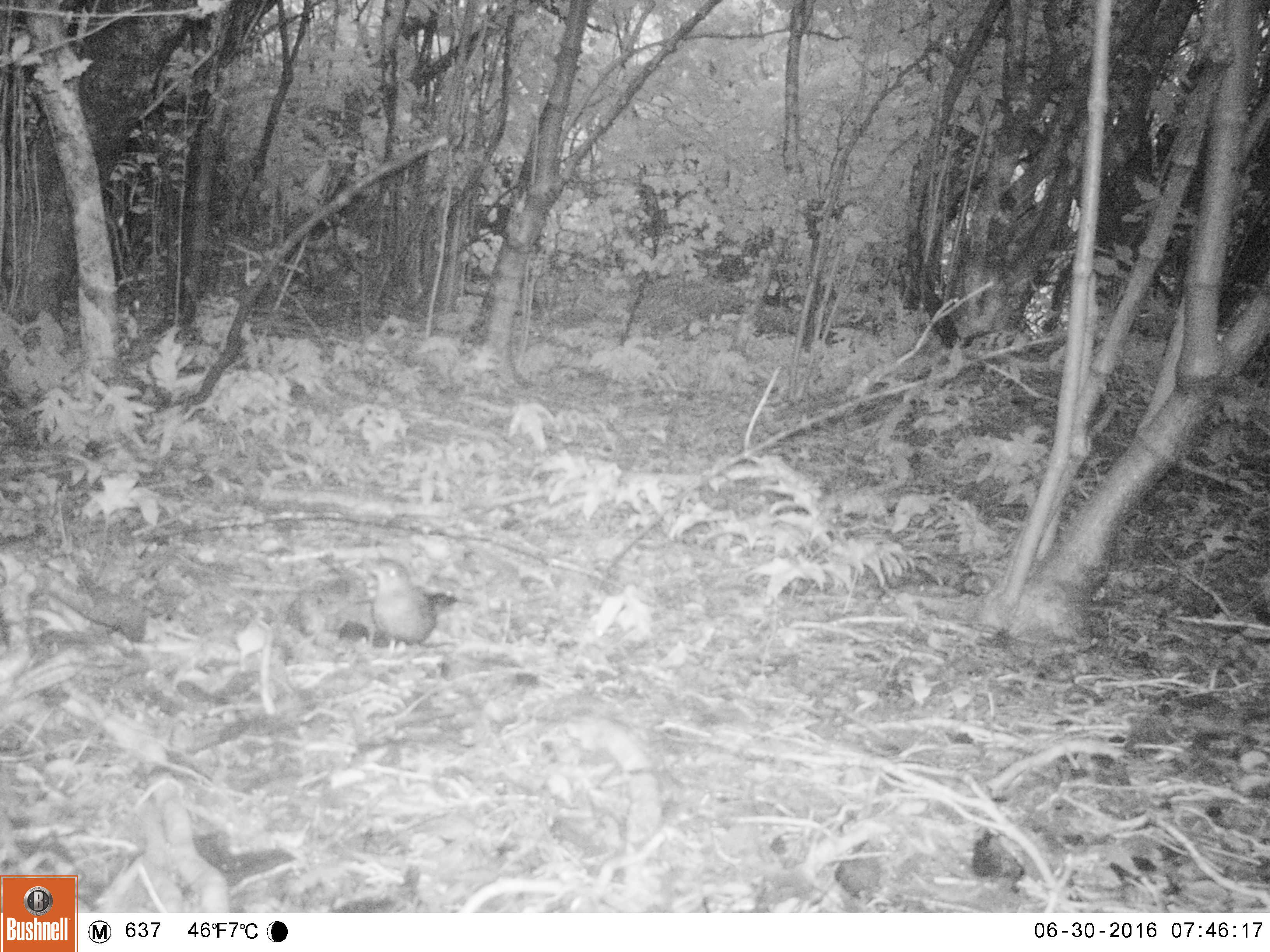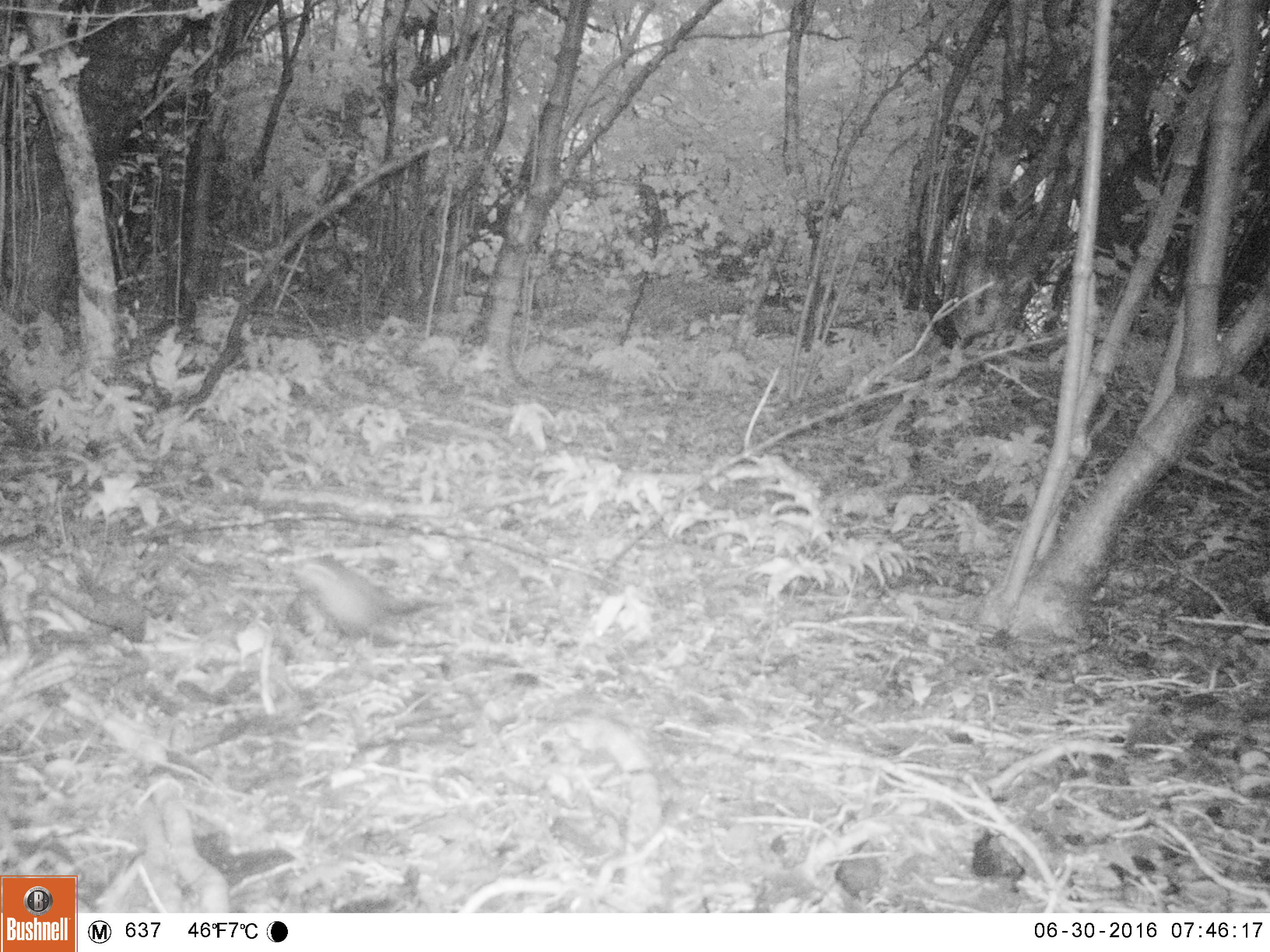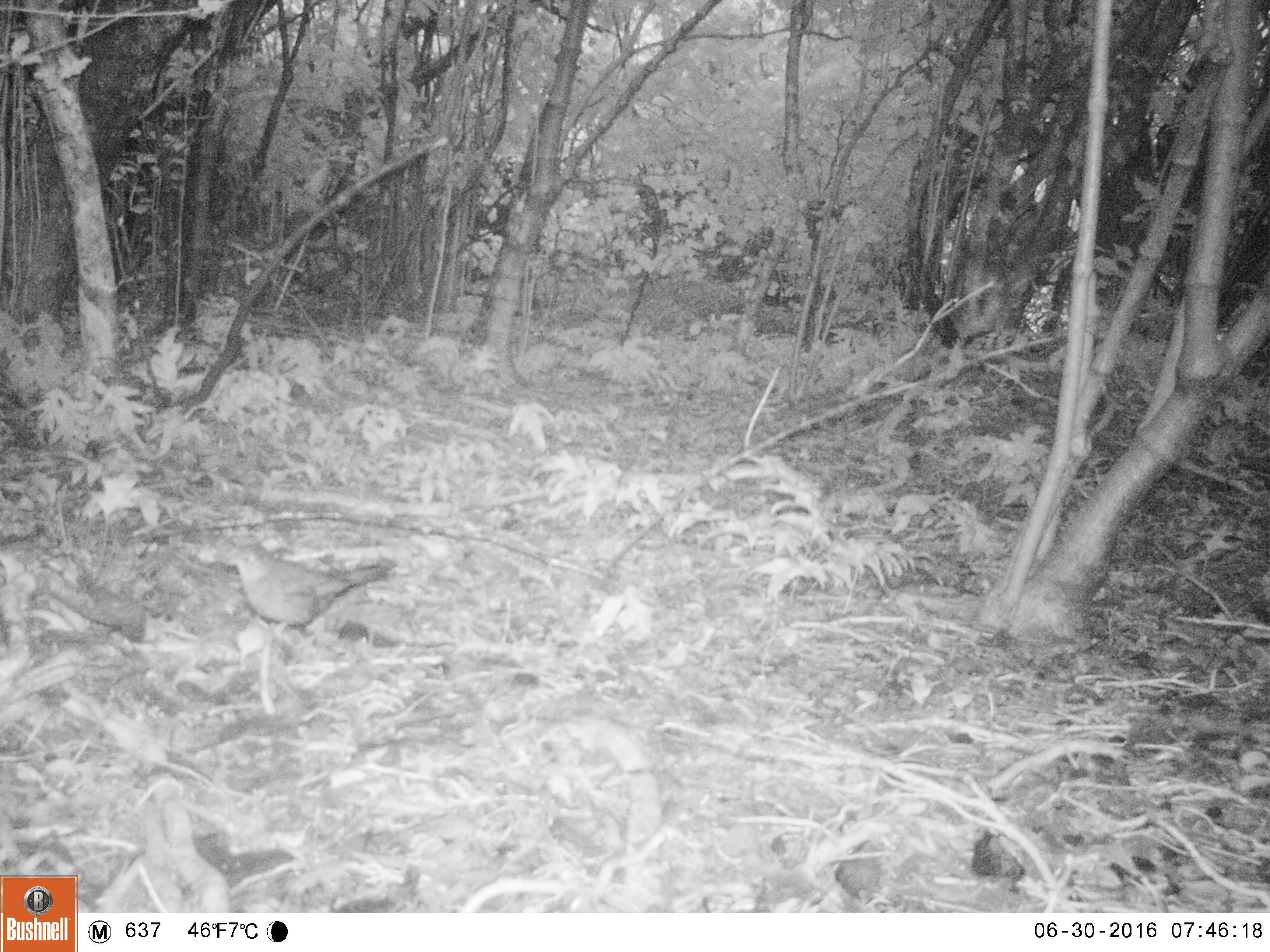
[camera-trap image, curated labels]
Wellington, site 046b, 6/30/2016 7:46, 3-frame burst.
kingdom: Animalia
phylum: Chordata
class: Aves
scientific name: Aves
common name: bird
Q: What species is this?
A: Bird (Aves).